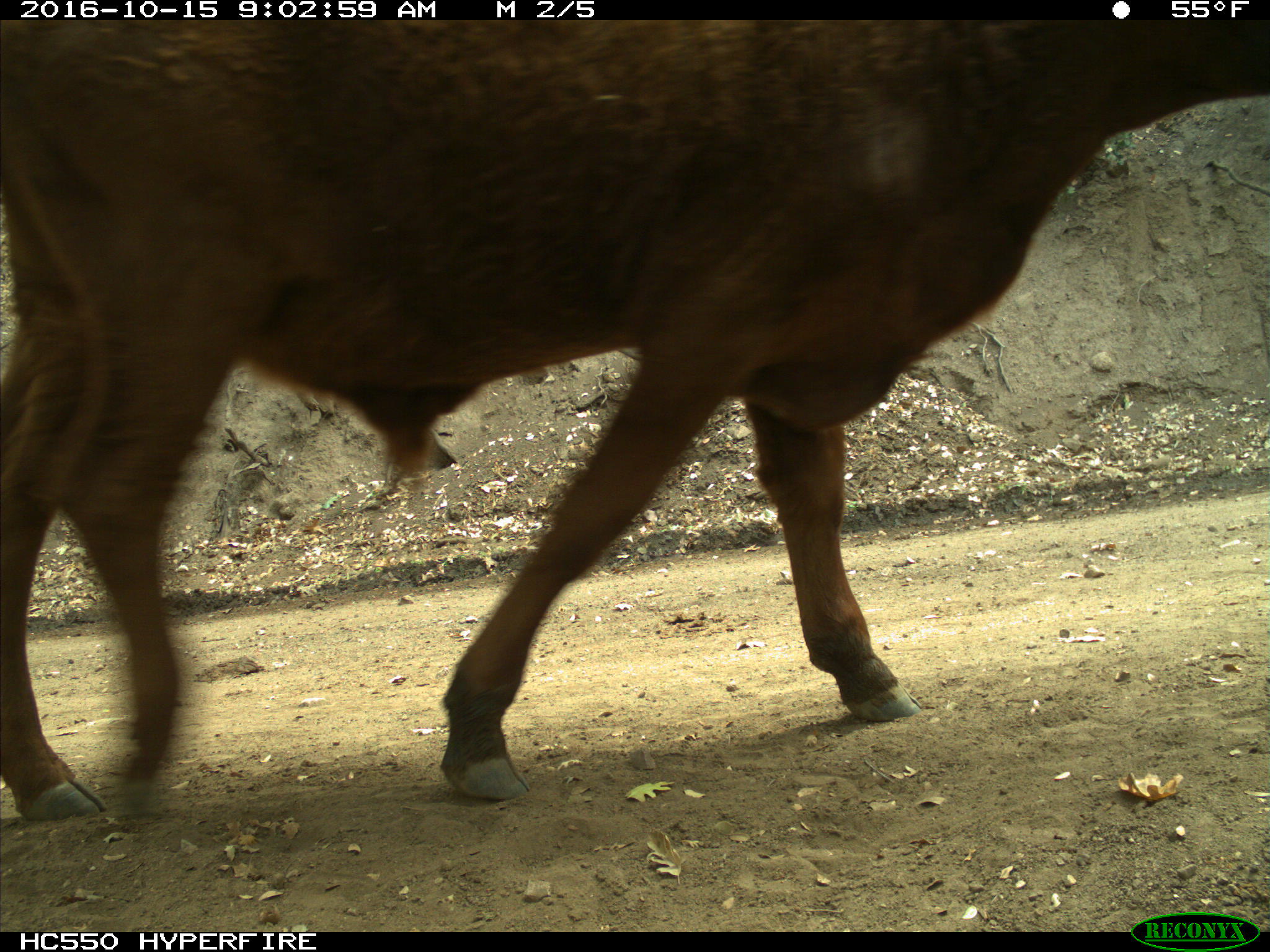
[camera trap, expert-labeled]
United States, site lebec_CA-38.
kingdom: Animalia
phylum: Chordata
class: Mammalia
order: Artiodactyla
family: Bovidae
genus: Bos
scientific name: Bos taurus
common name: domestic cow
Bos taurus (domestic cow).